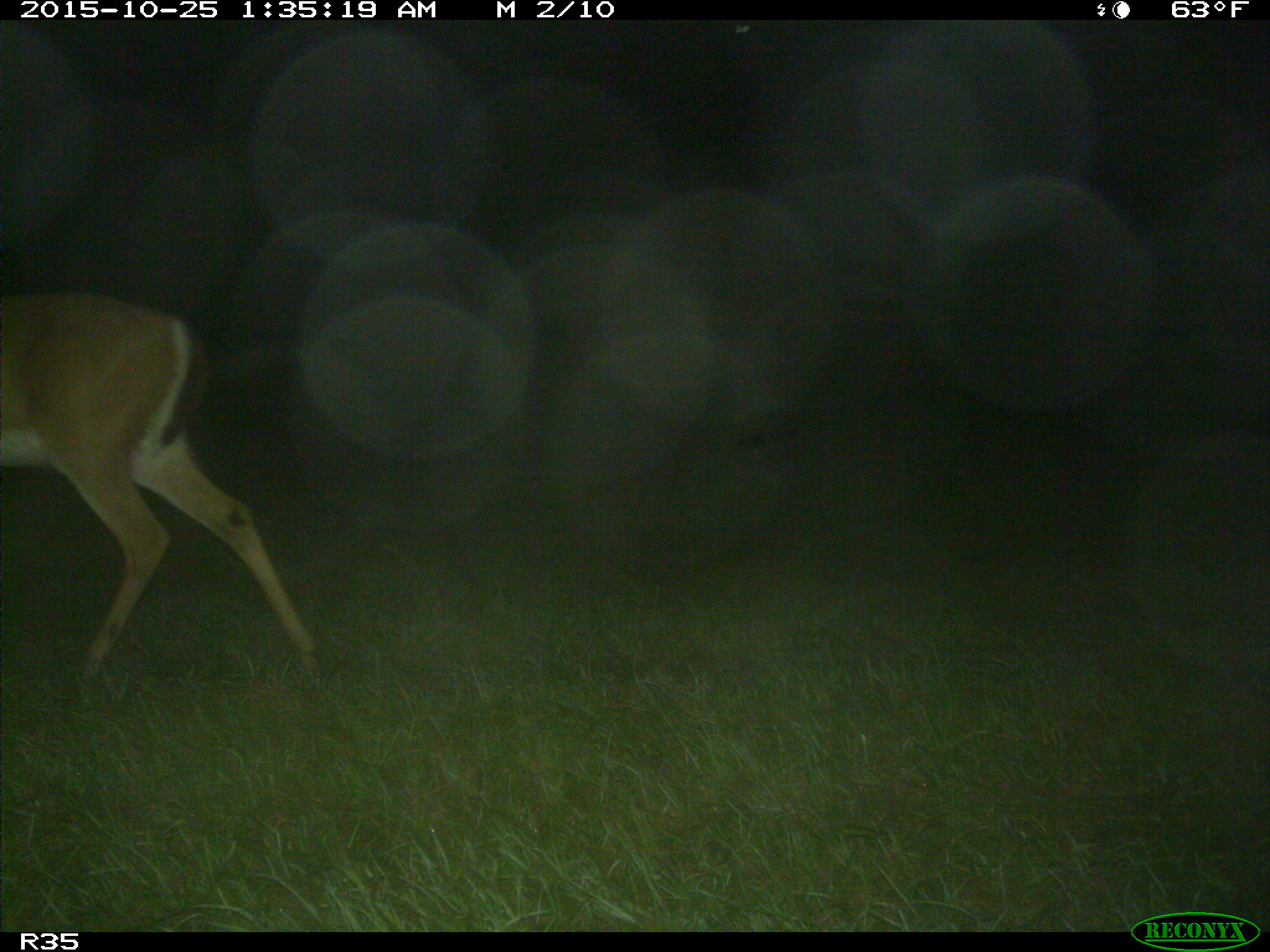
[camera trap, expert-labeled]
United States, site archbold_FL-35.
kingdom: Animalia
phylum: Chordata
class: Mammalia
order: Artiodactyla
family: Cervidae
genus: Odocoileus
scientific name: Odocoileus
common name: deer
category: unidentified deer